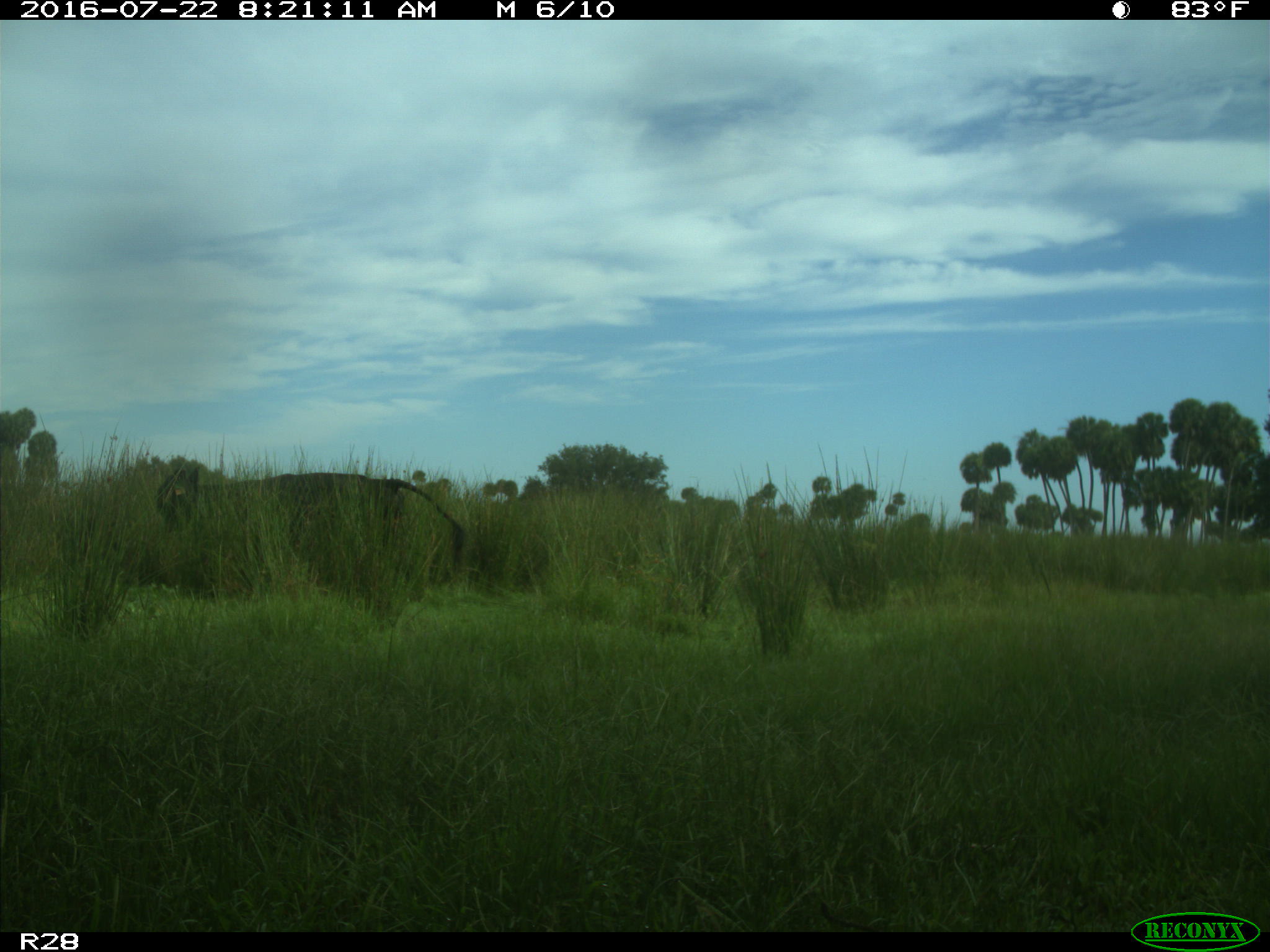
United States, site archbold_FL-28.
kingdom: Animalia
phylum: Chordata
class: Mammalia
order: Artiodactyla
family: Bovidae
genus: Bos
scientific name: Bos taurus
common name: domestic cow